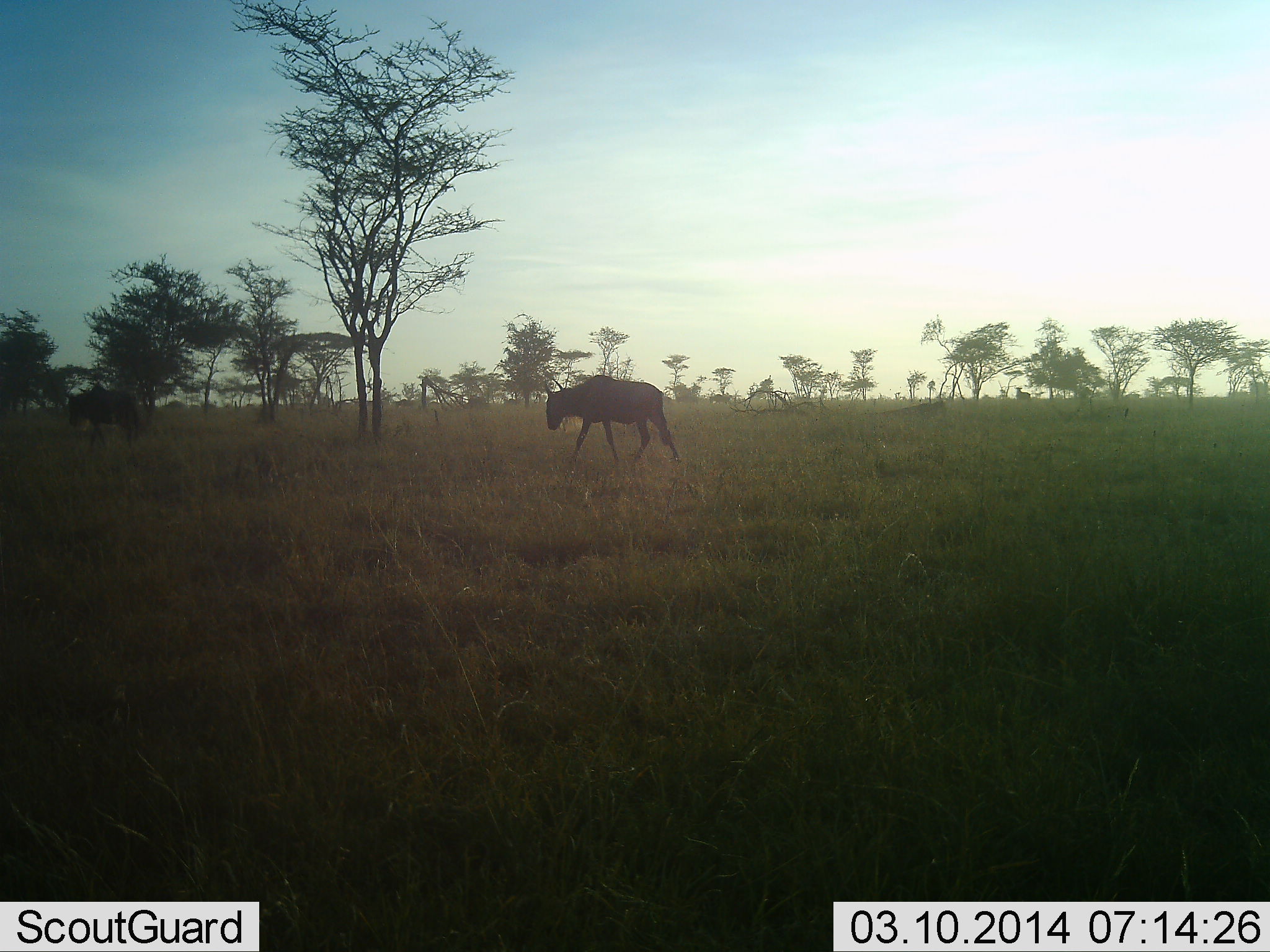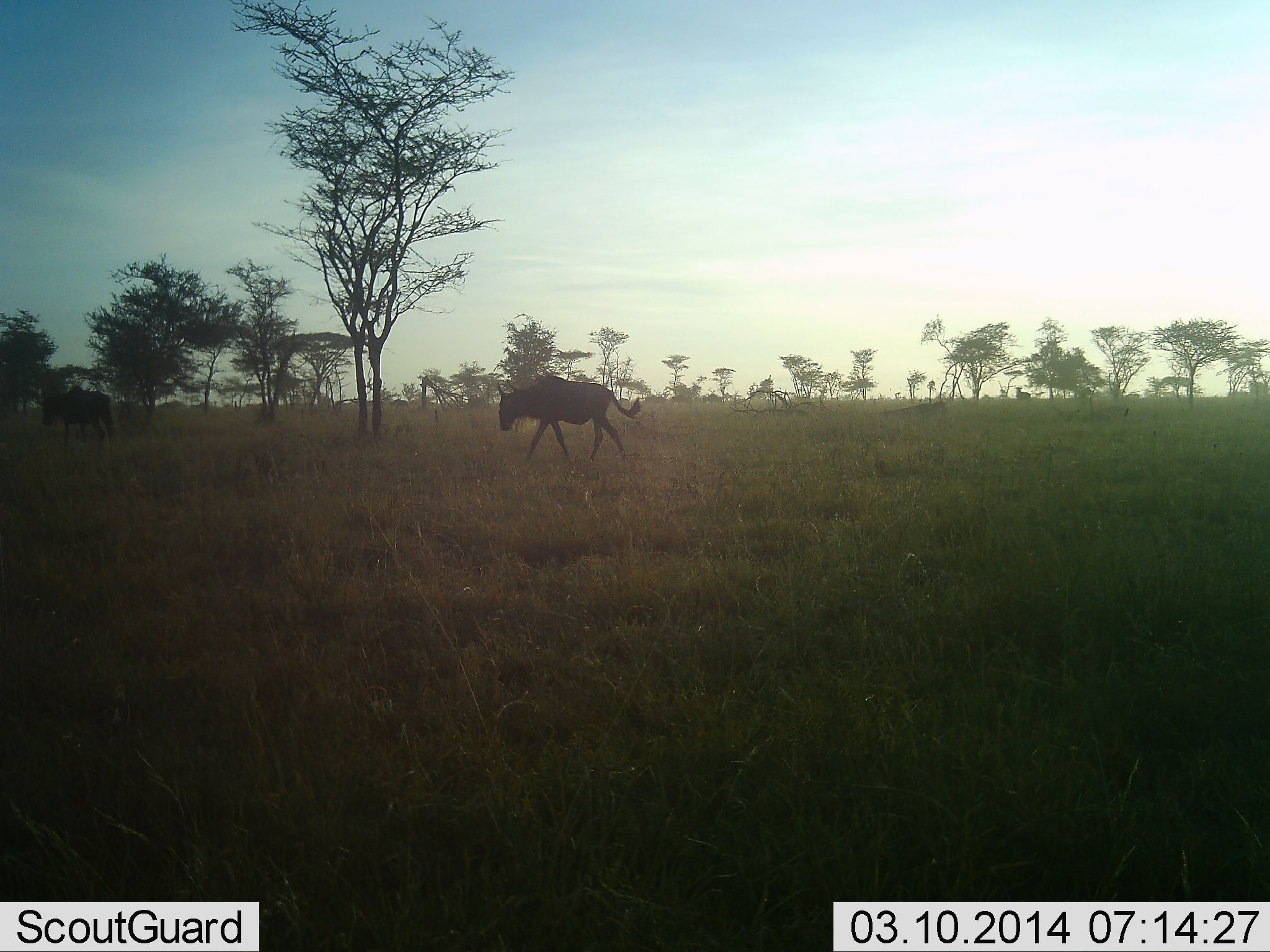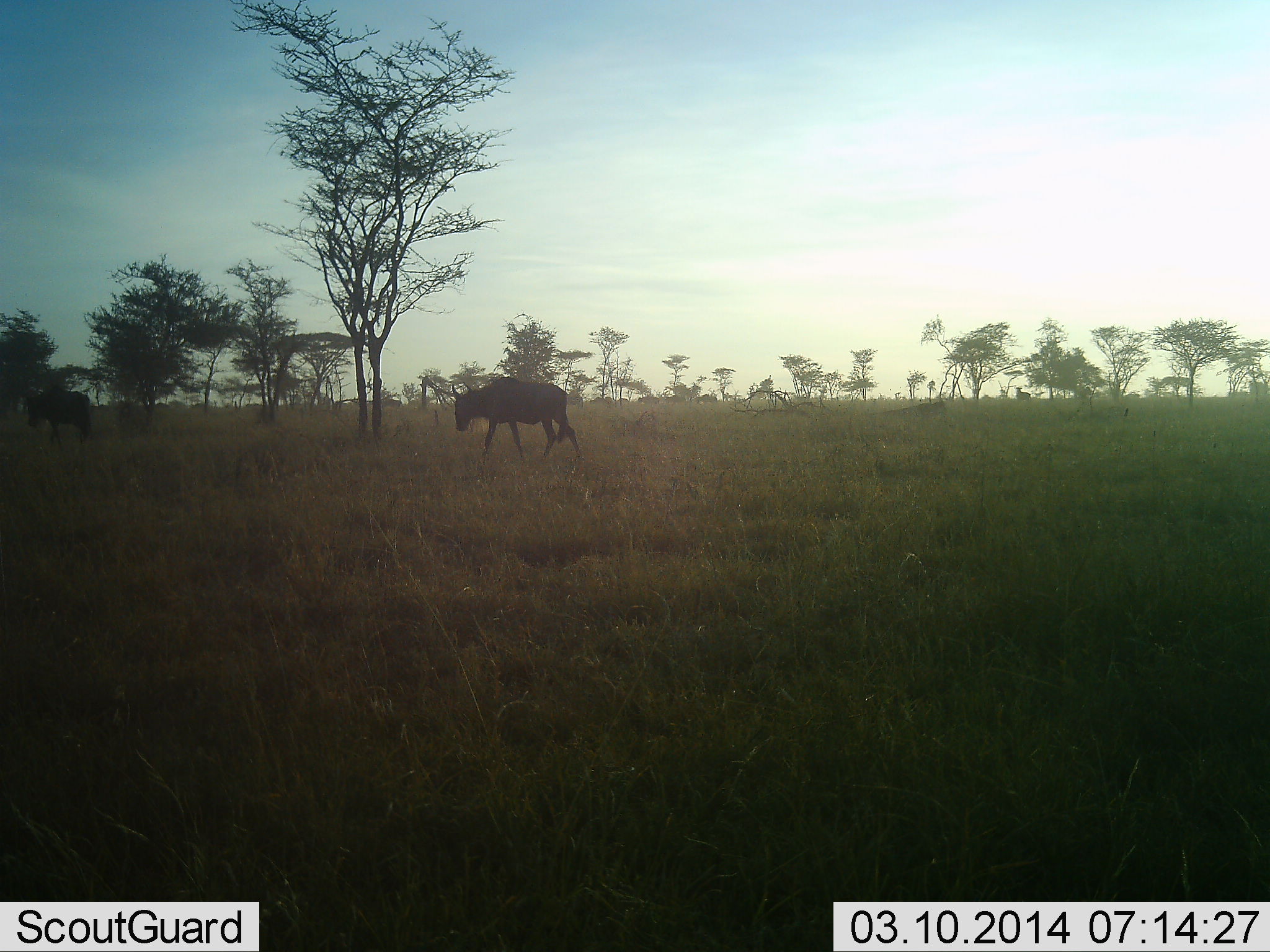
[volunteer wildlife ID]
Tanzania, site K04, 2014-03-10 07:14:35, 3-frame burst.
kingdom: Animalia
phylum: Chordata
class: Mammalia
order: Artiodactyla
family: Bovidae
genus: Connochaetes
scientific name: Connochaetes taurinus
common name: blue wildebeest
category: wildebeest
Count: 3.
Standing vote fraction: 0%.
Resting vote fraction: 0%.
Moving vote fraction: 100%.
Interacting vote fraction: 0%.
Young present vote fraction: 0%.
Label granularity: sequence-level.